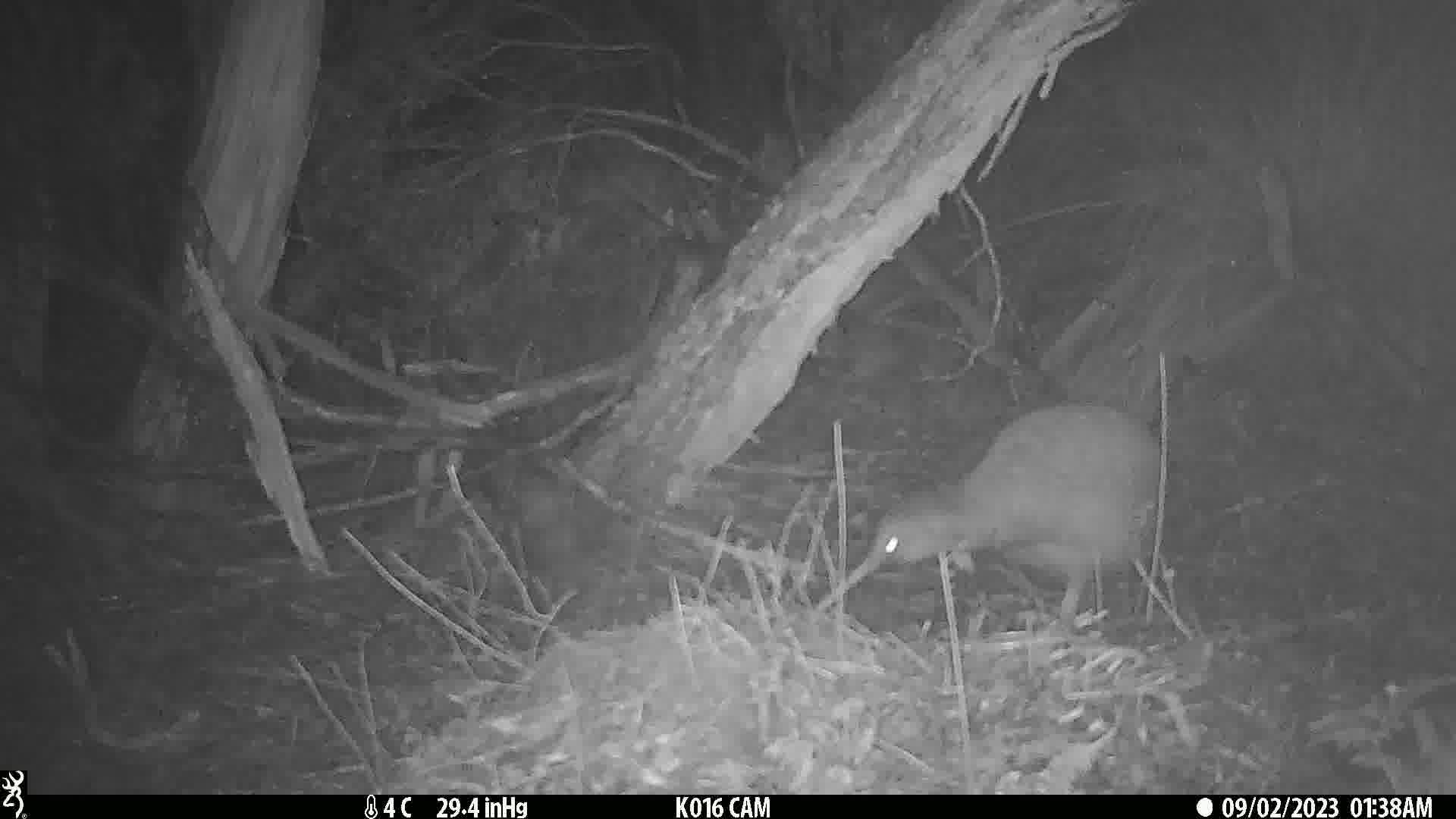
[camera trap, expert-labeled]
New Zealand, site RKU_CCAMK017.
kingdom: Animalia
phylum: Chordata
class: Aves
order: Apterygiformes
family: Apterygidae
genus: Apteryx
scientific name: Apteryx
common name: kiwi